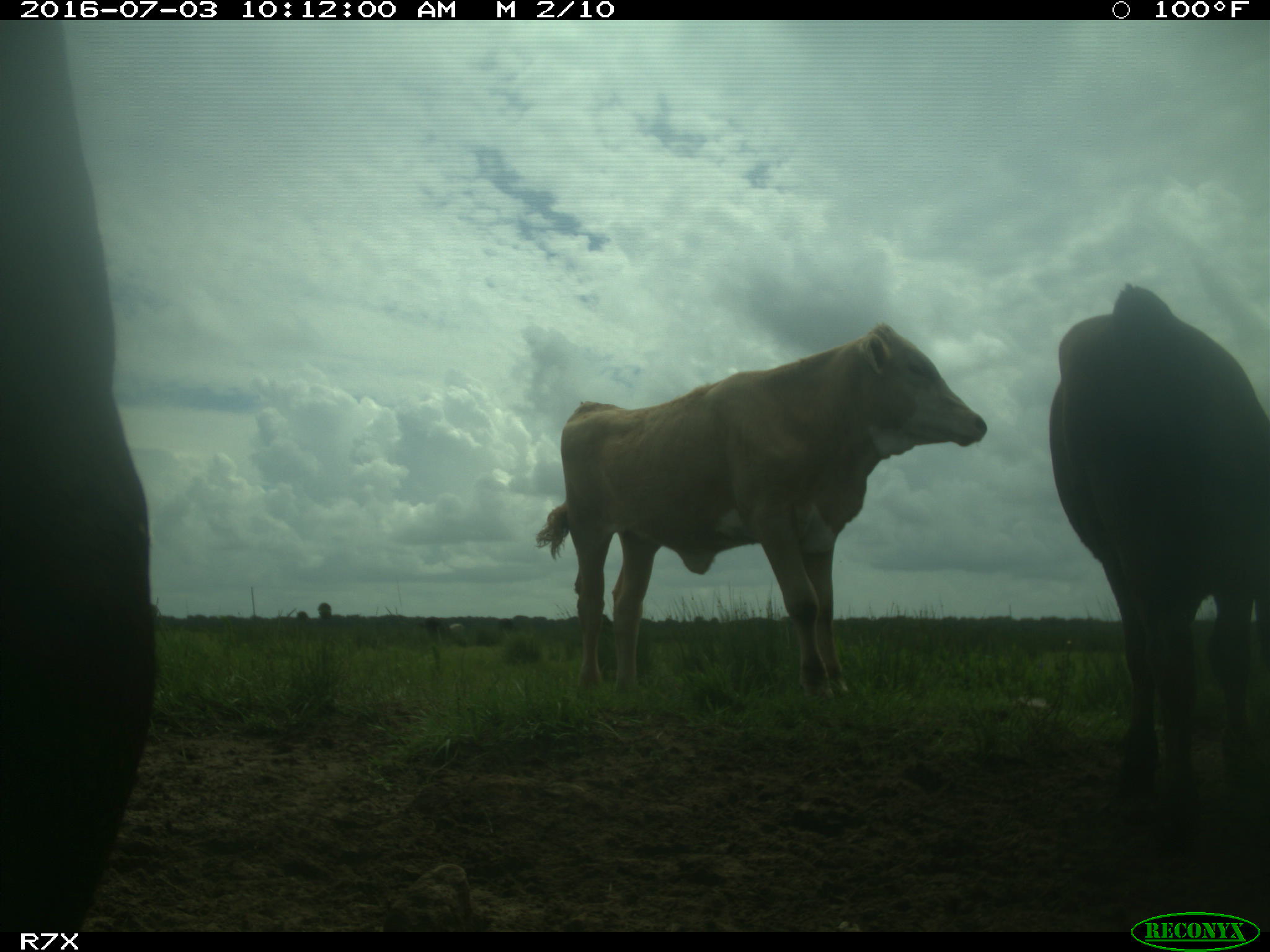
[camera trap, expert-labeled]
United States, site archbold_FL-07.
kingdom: Animalia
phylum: Chordata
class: Mammalia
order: Artiodactyla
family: Bovidae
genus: Bos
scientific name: Bos taurus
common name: domestic cow